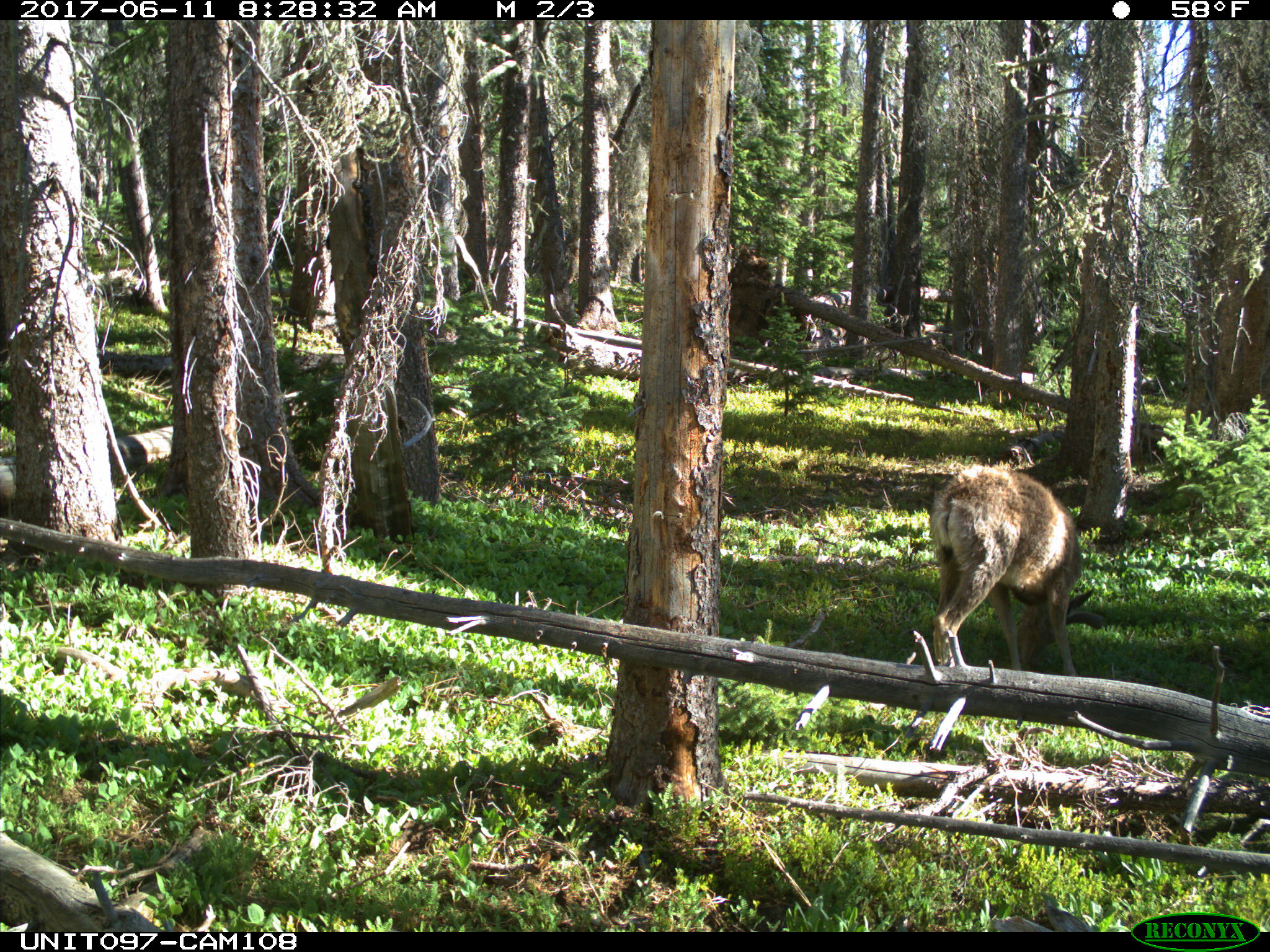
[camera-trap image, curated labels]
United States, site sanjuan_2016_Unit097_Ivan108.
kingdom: Animalia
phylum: Chordata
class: Mammalia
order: Artiodactyla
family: Cervidae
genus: Odocoileus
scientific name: Odocoileus hemionus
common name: mule deer